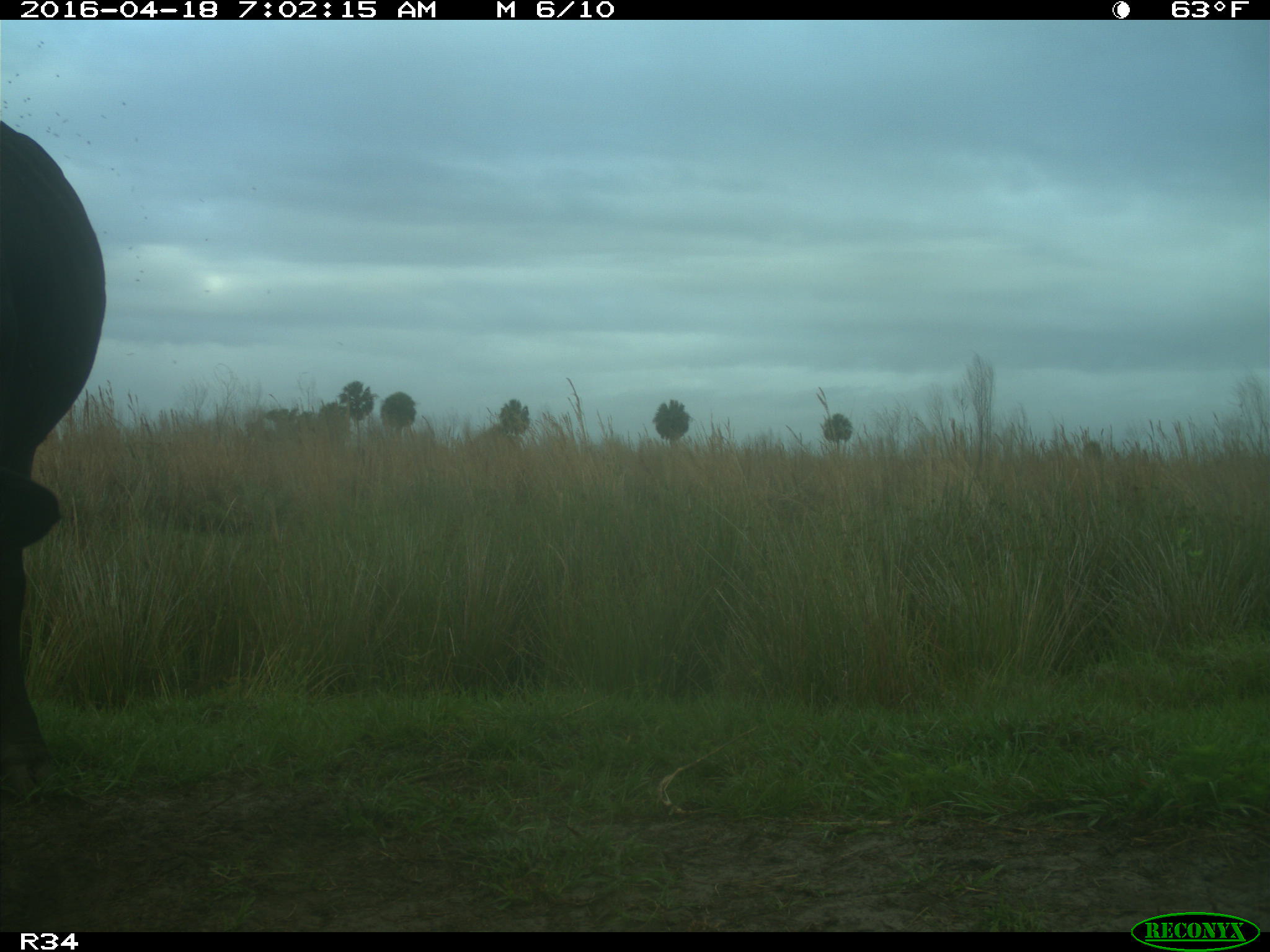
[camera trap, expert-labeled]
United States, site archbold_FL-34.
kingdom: Animalia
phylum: Chordata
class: Mammalia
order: Artiodactyla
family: Bovidae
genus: Bos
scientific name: Bos taurus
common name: domestic cow